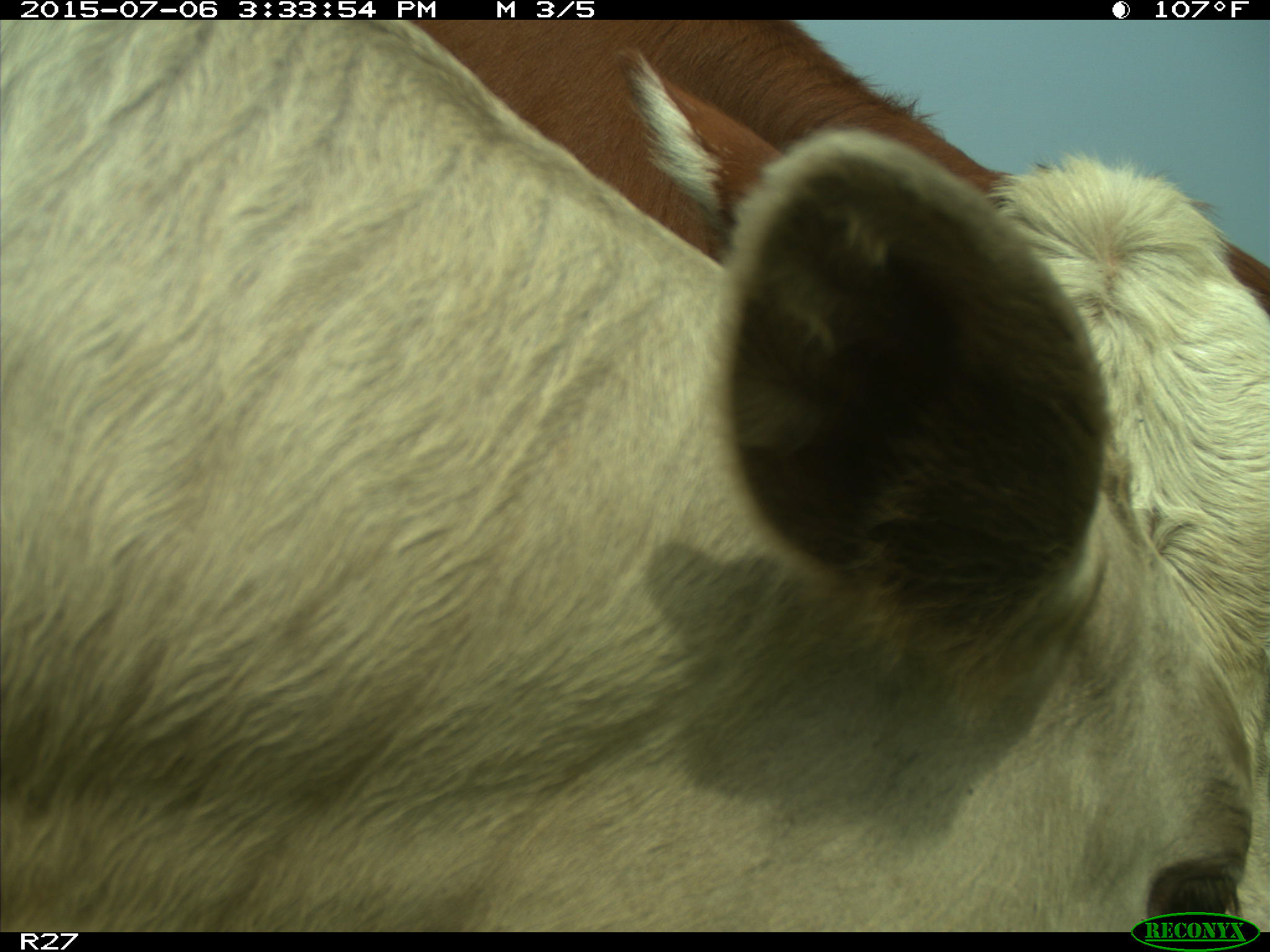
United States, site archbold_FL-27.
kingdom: Animalia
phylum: Chordata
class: Mammalia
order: Artiodactyla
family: Bovidae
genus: Bos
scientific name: Bos taurus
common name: domestic cow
Bos taurus (domestic cow).